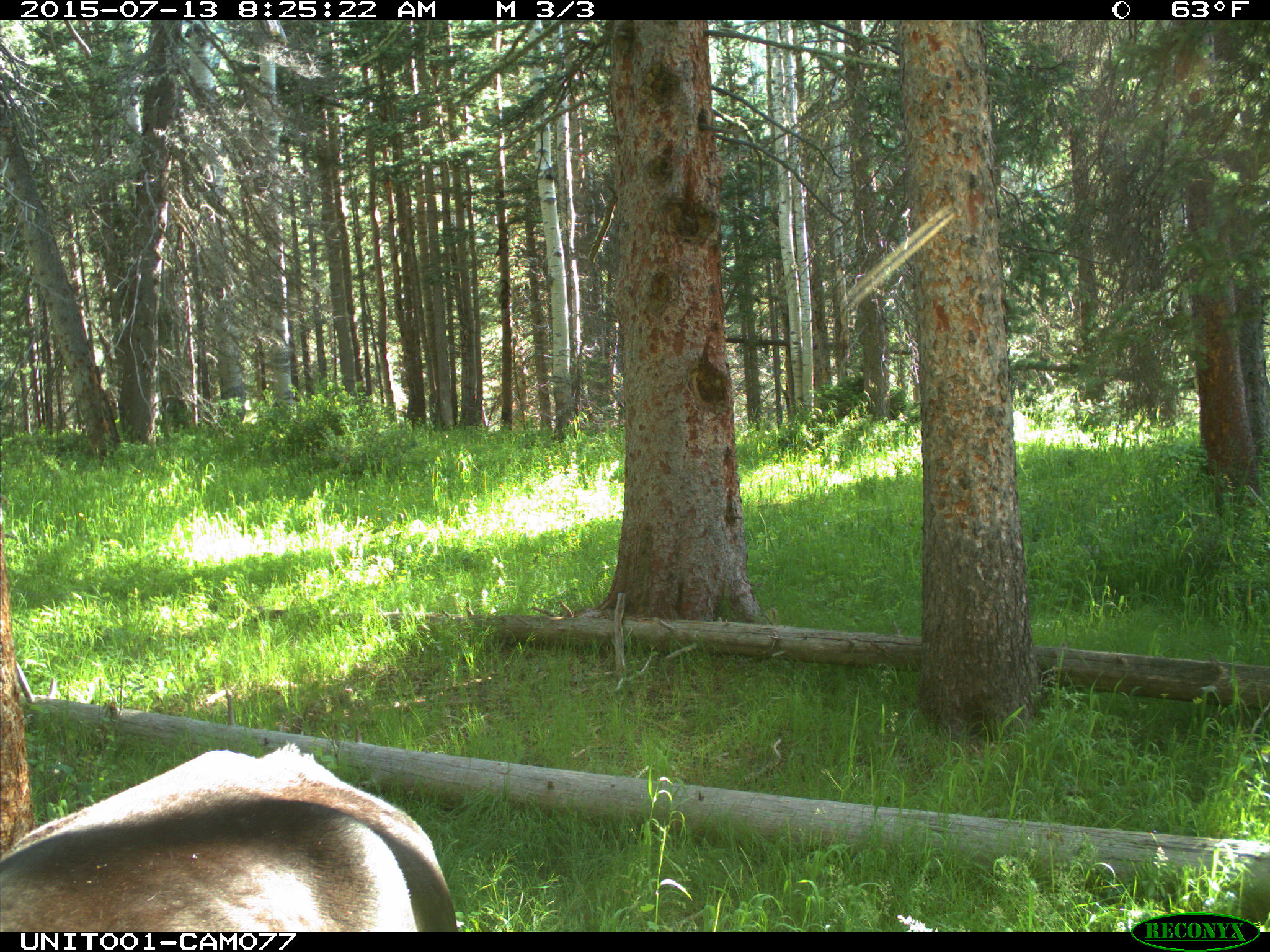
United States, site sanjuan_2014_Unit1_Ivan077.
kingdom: Animalia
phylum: Chordata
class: Mammalia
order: Artiodactyla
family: Bovidae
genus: Bos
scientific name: Bos taurus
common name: domestic cow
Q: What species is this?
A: Bos taurus (domestic cow).